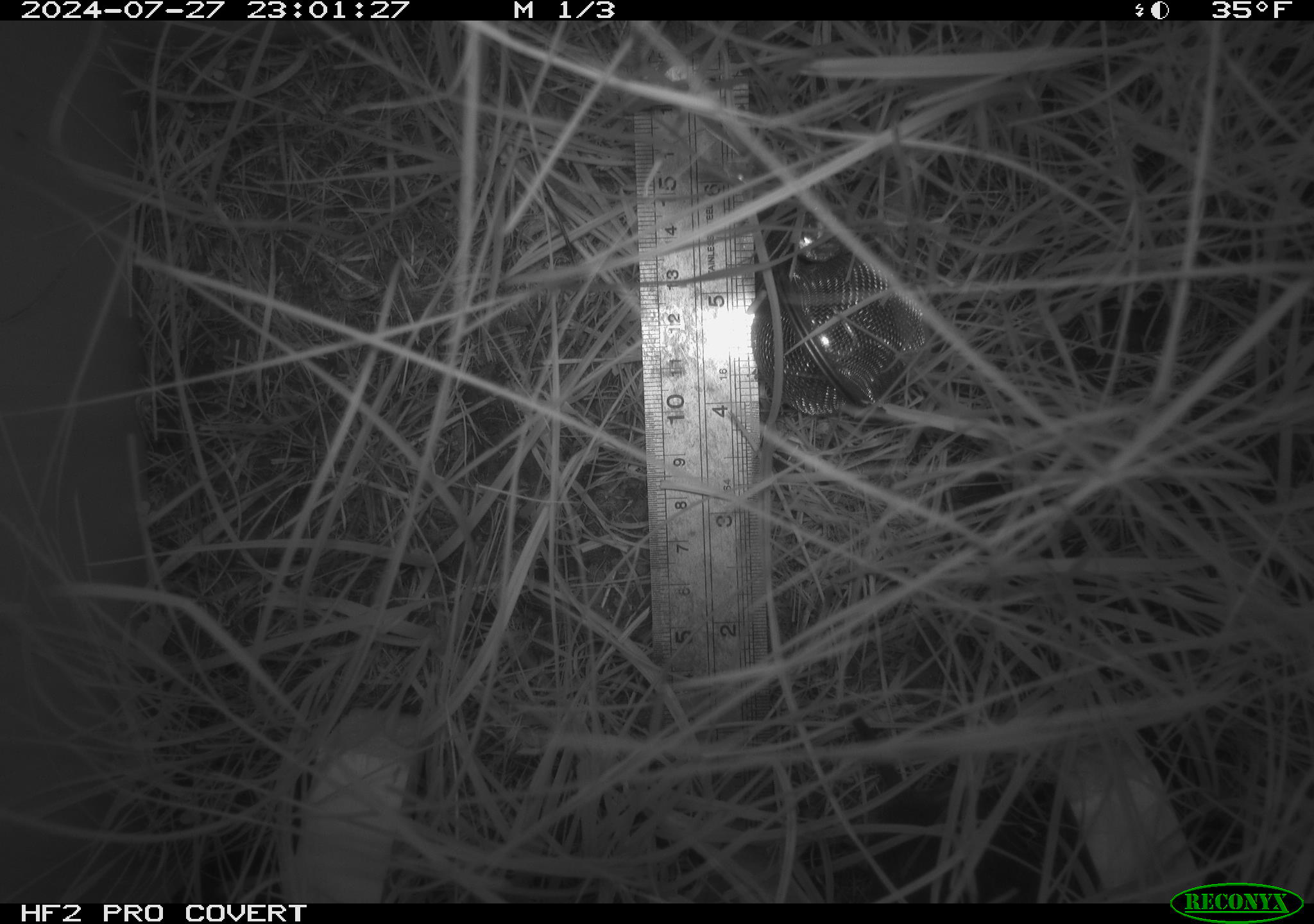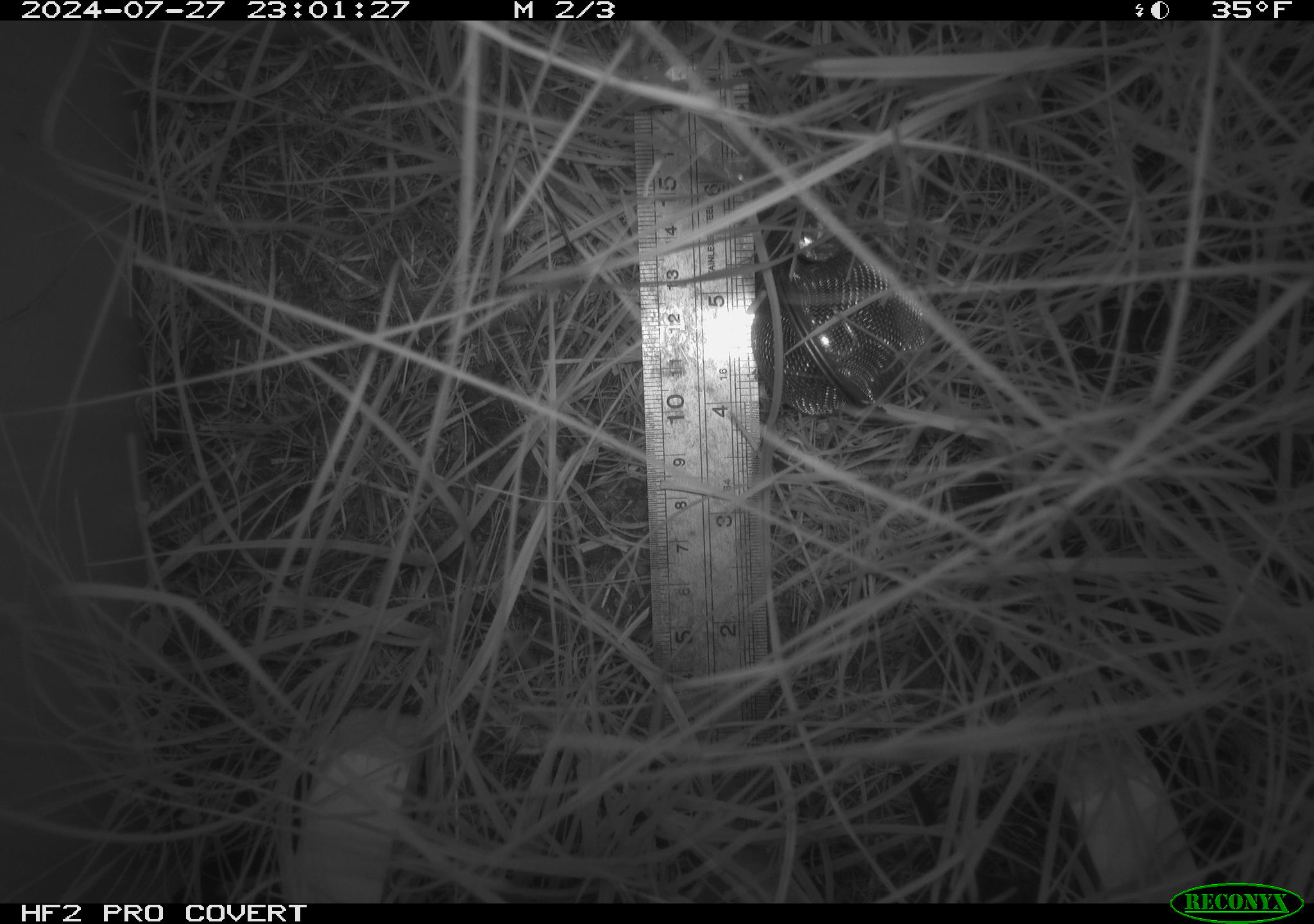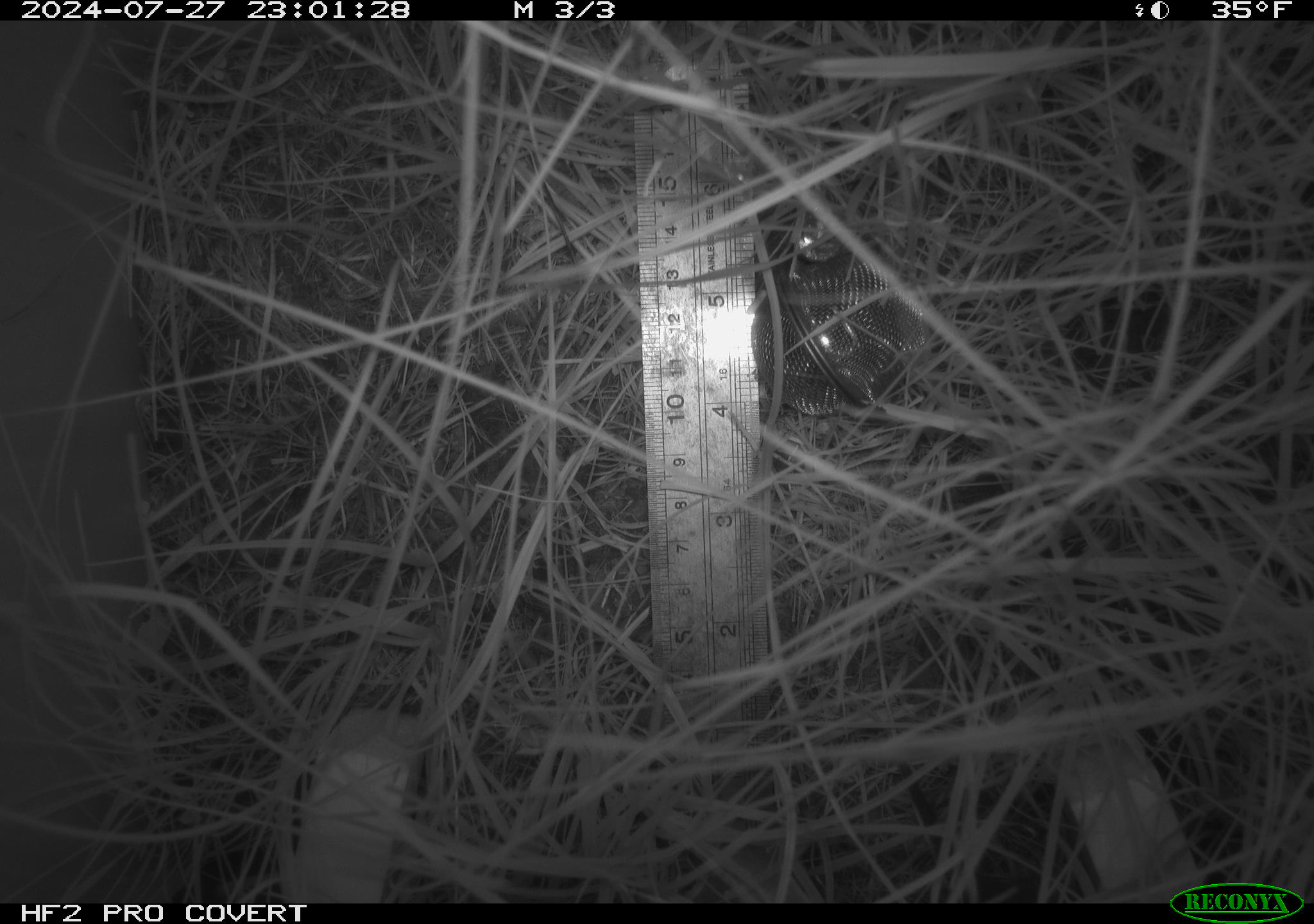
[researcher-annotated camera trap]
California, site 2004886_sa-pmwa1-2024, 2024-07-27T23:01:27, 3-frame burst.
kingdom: Animalia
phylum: Chordata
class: Mammalia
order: Rodentia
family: Cricetidae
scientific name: Arvicolinae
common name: voles, lemmings, and muskrats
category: arvicolinae subfamily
Arvicolinae subfamily (voles, lemmings, and muskrats) (Arvicolinae).